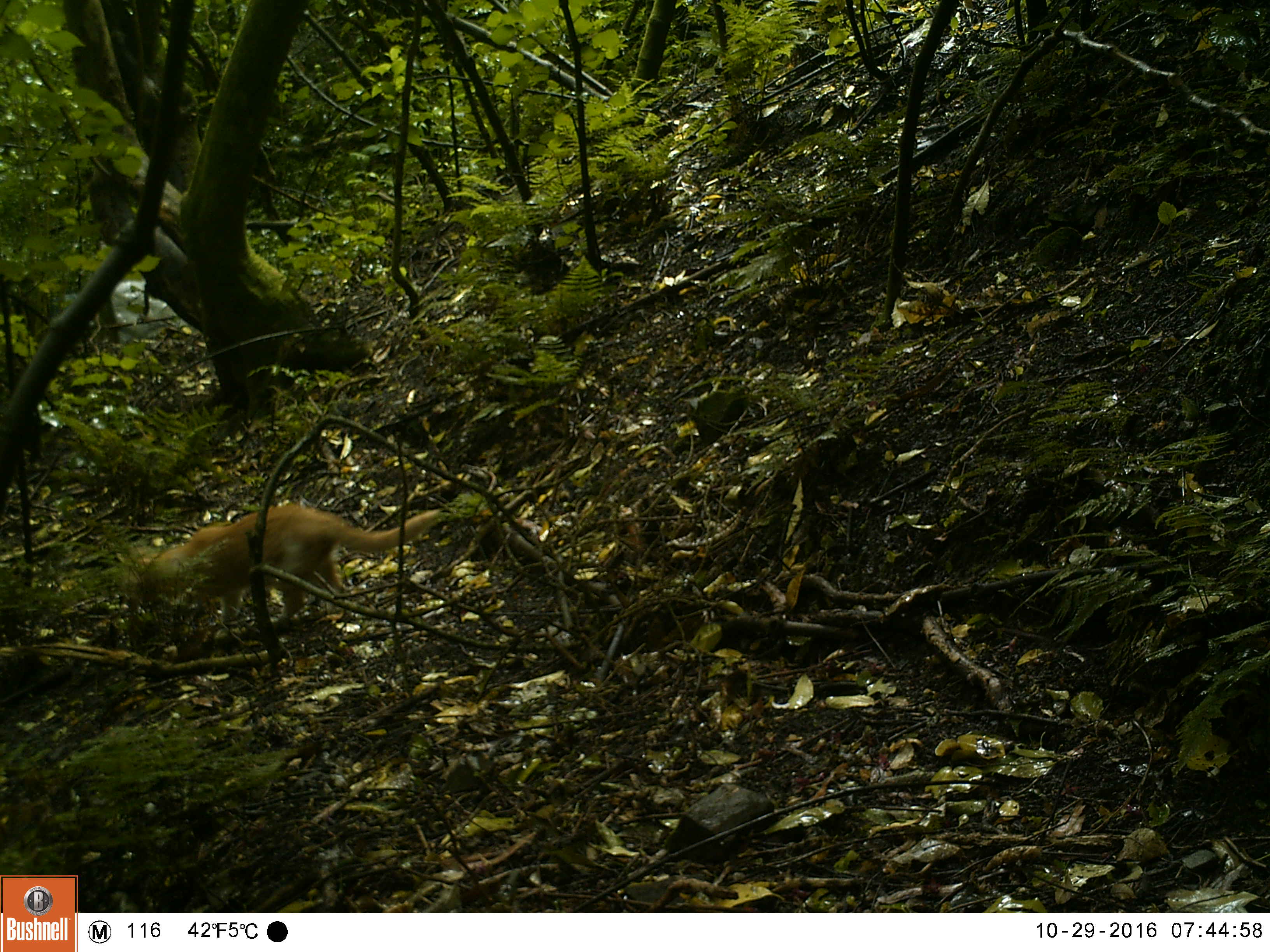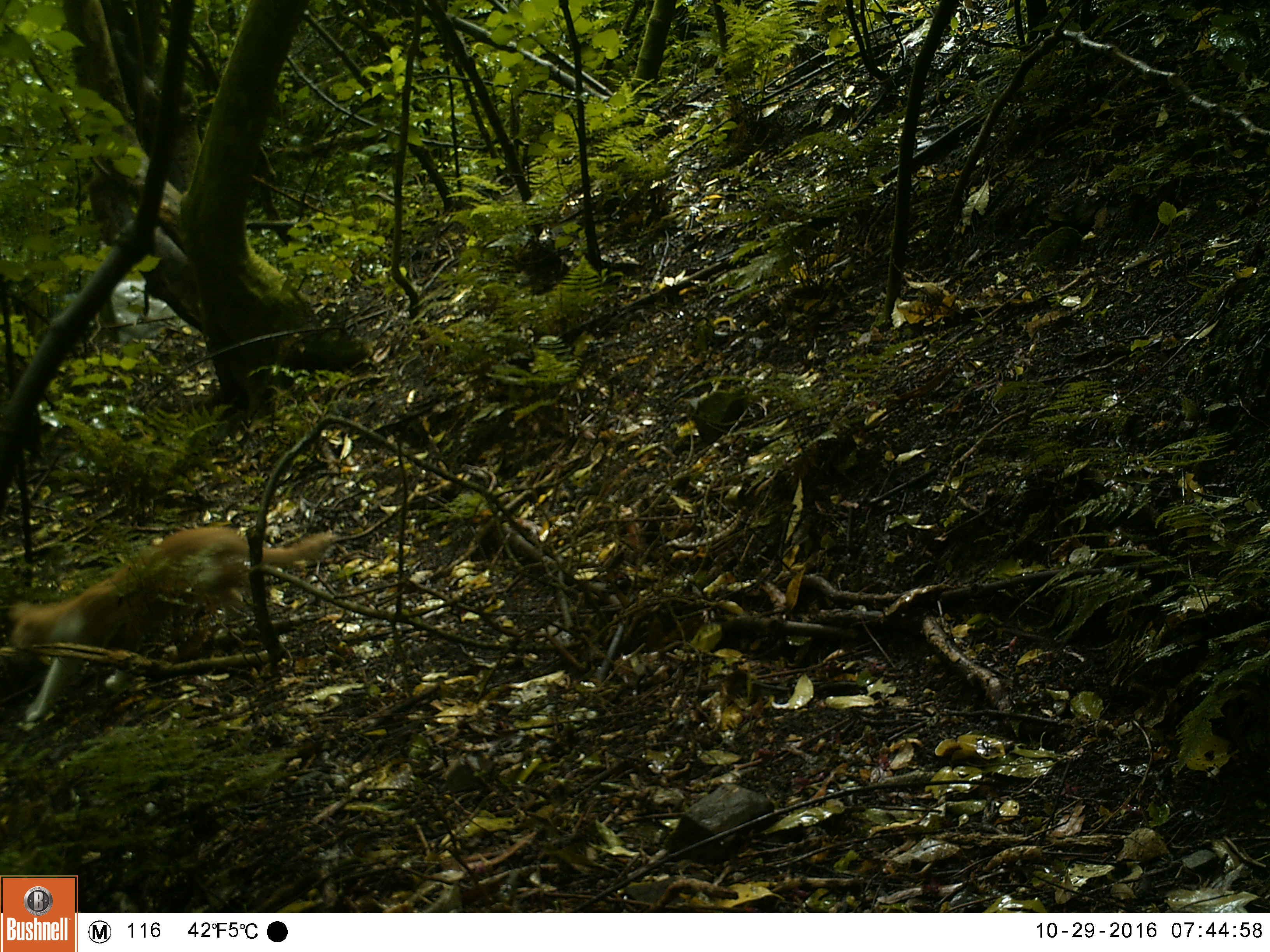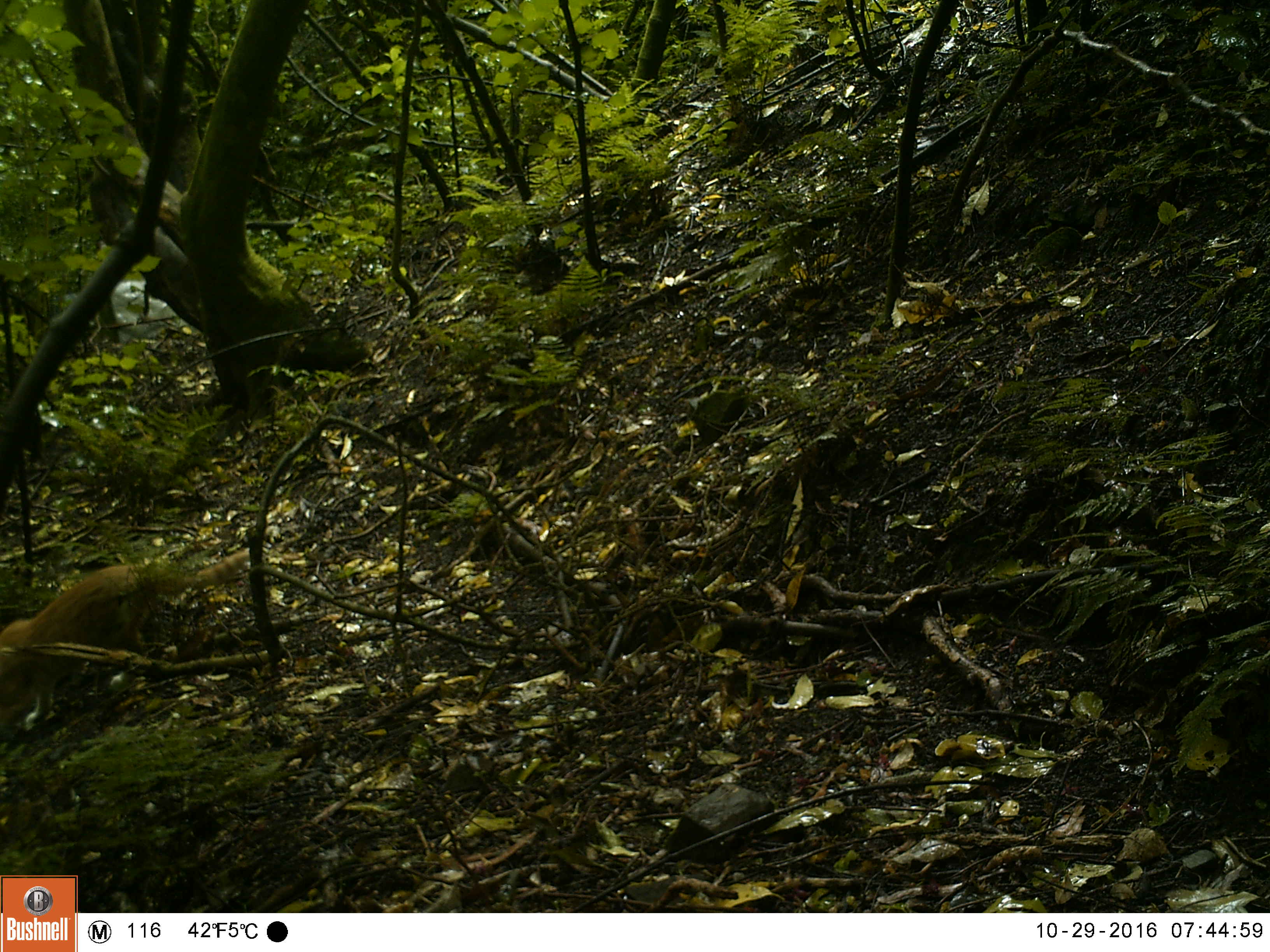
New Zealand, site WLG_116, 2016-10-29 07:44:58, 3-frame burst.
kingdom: Animalia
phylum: Chordata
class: Mammalia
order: Carnivora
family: Felidae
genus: Felis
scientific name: Felis catus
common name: domestic cat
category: cat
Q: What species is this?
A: Cat (domestic cat) (Felis catus).